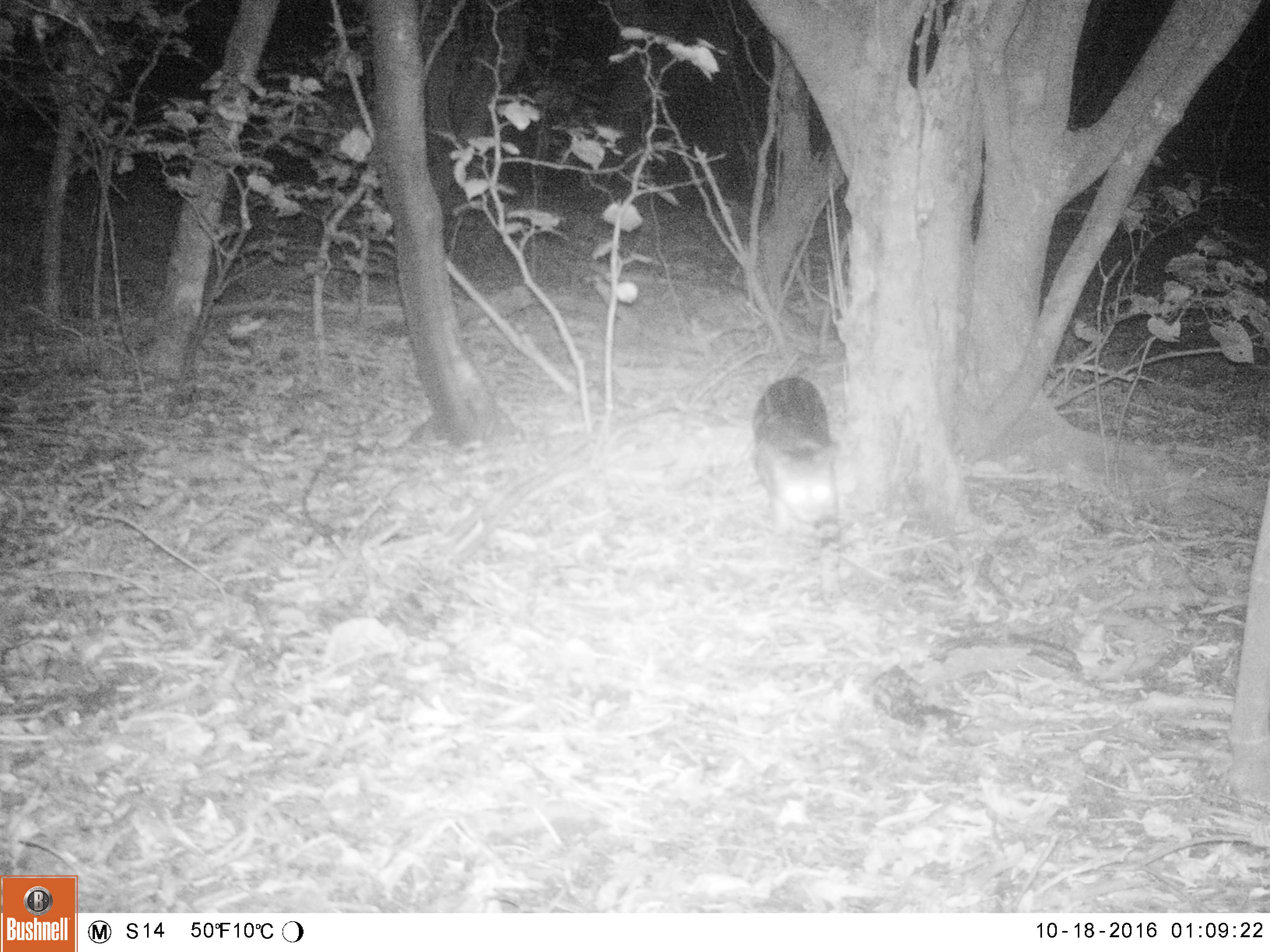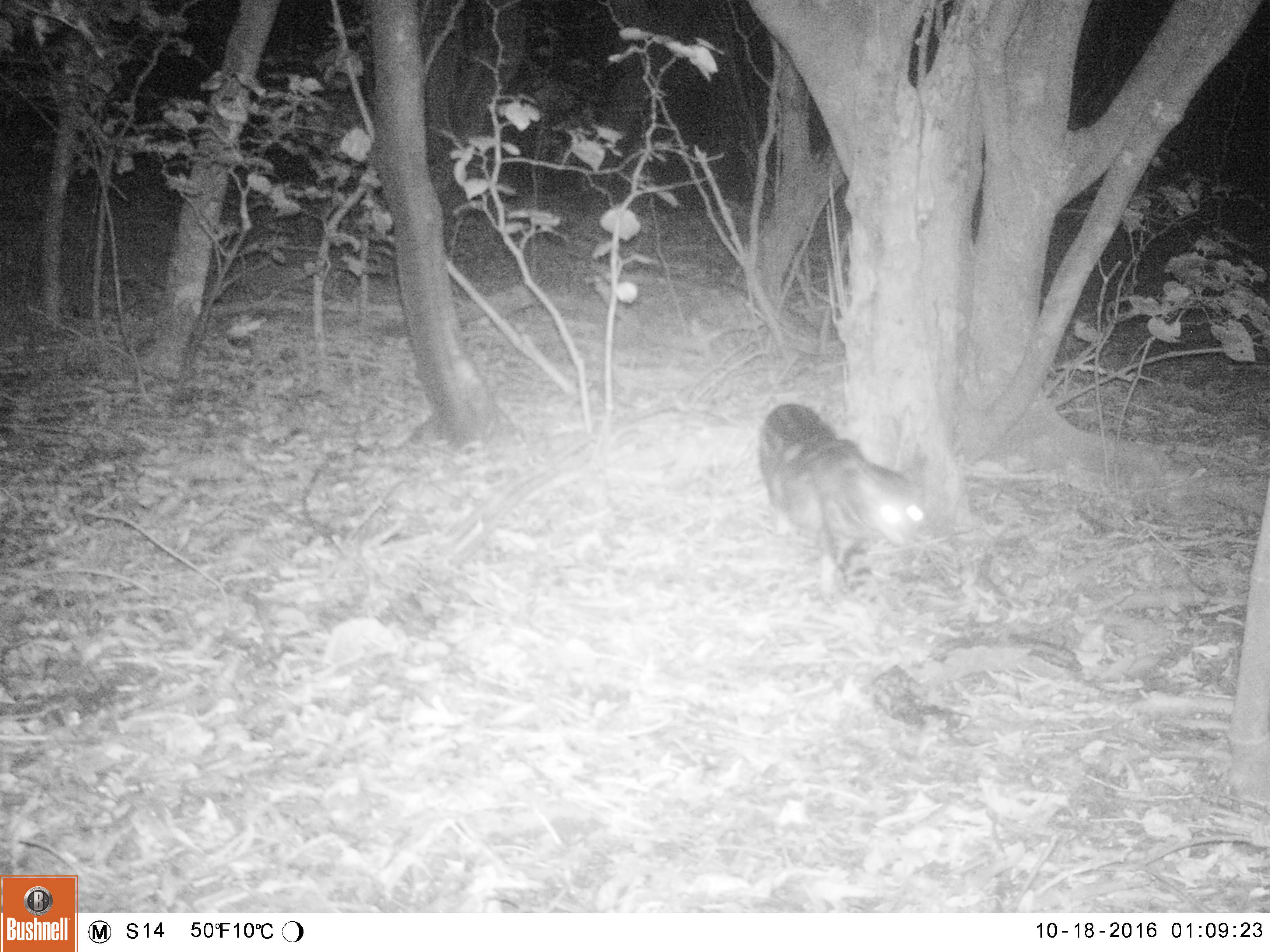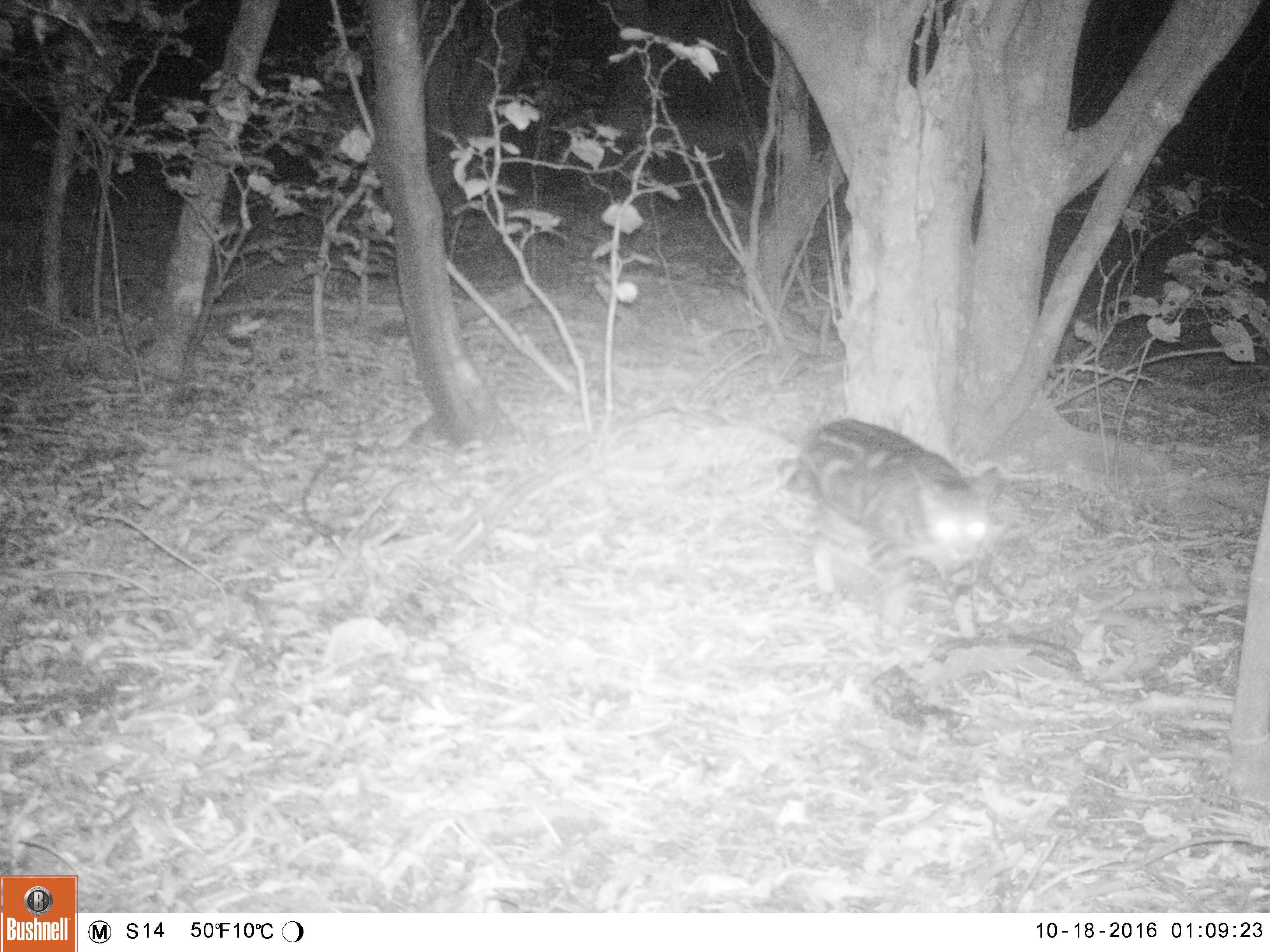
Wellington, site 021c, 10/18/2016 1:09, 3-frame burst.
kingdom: Animalia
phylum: Chordata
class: Mammalia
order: Carnivora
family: Felidae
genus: Felis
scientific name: Felis catus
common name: cat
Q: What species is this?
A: Cat (Felis catus).